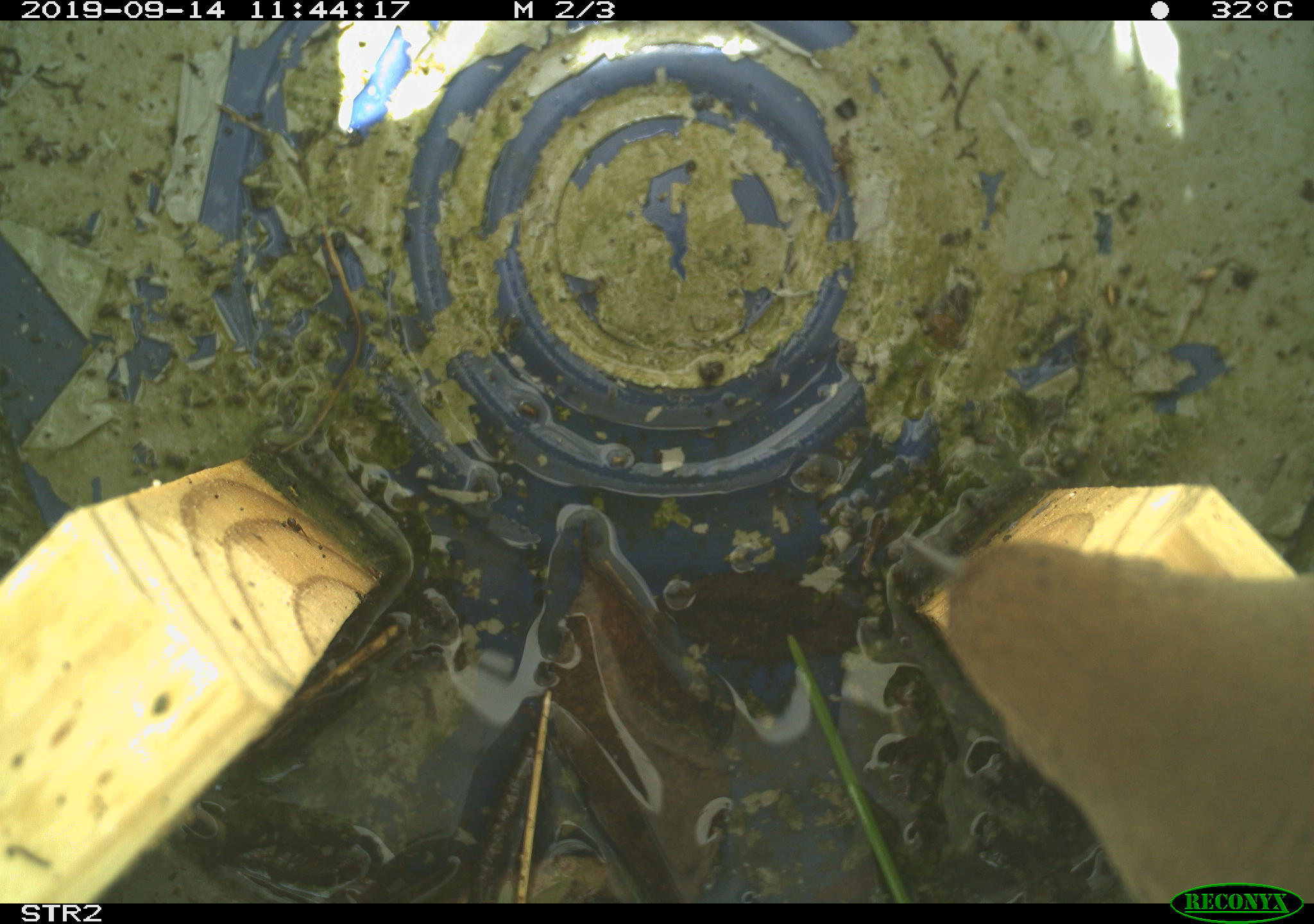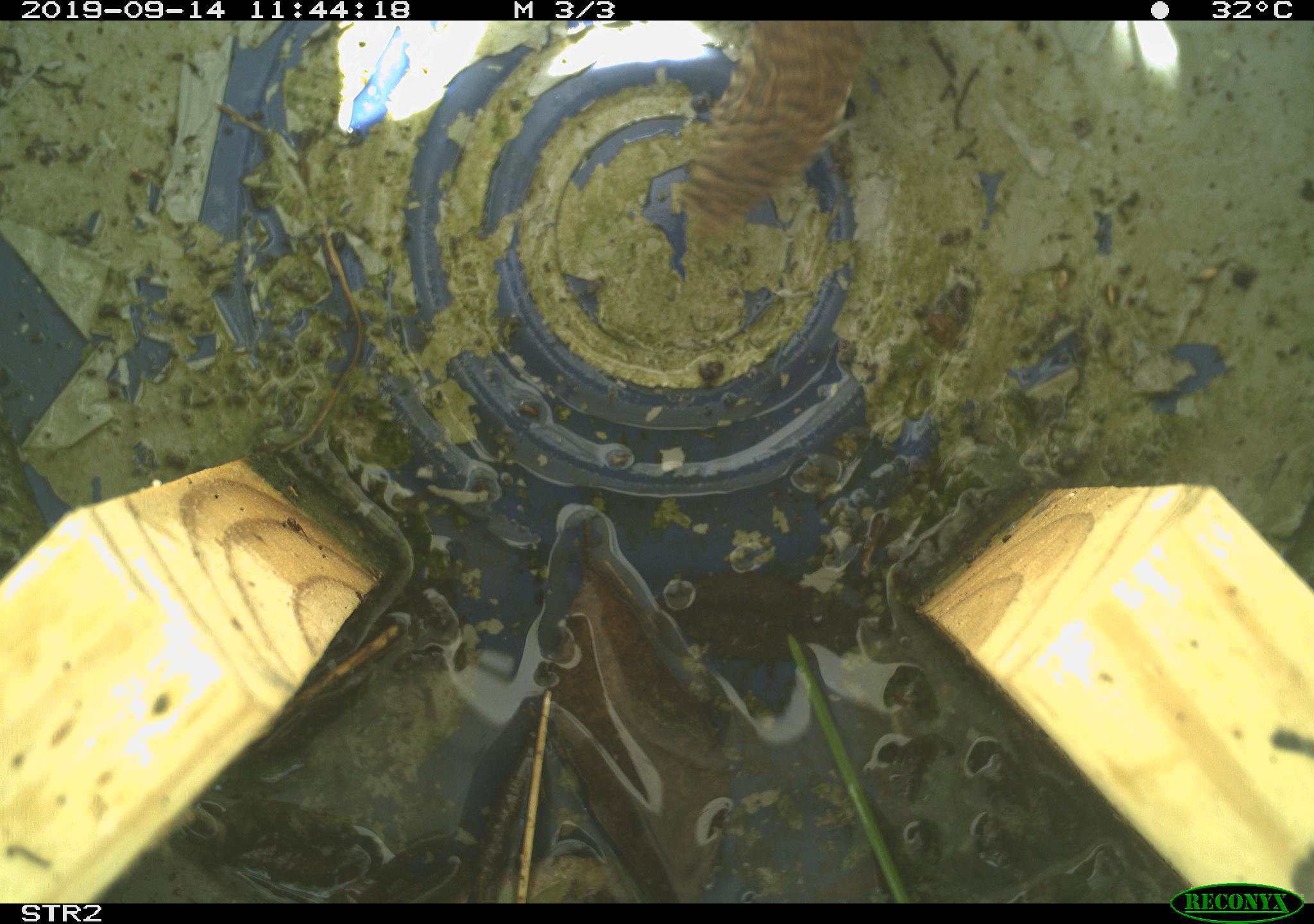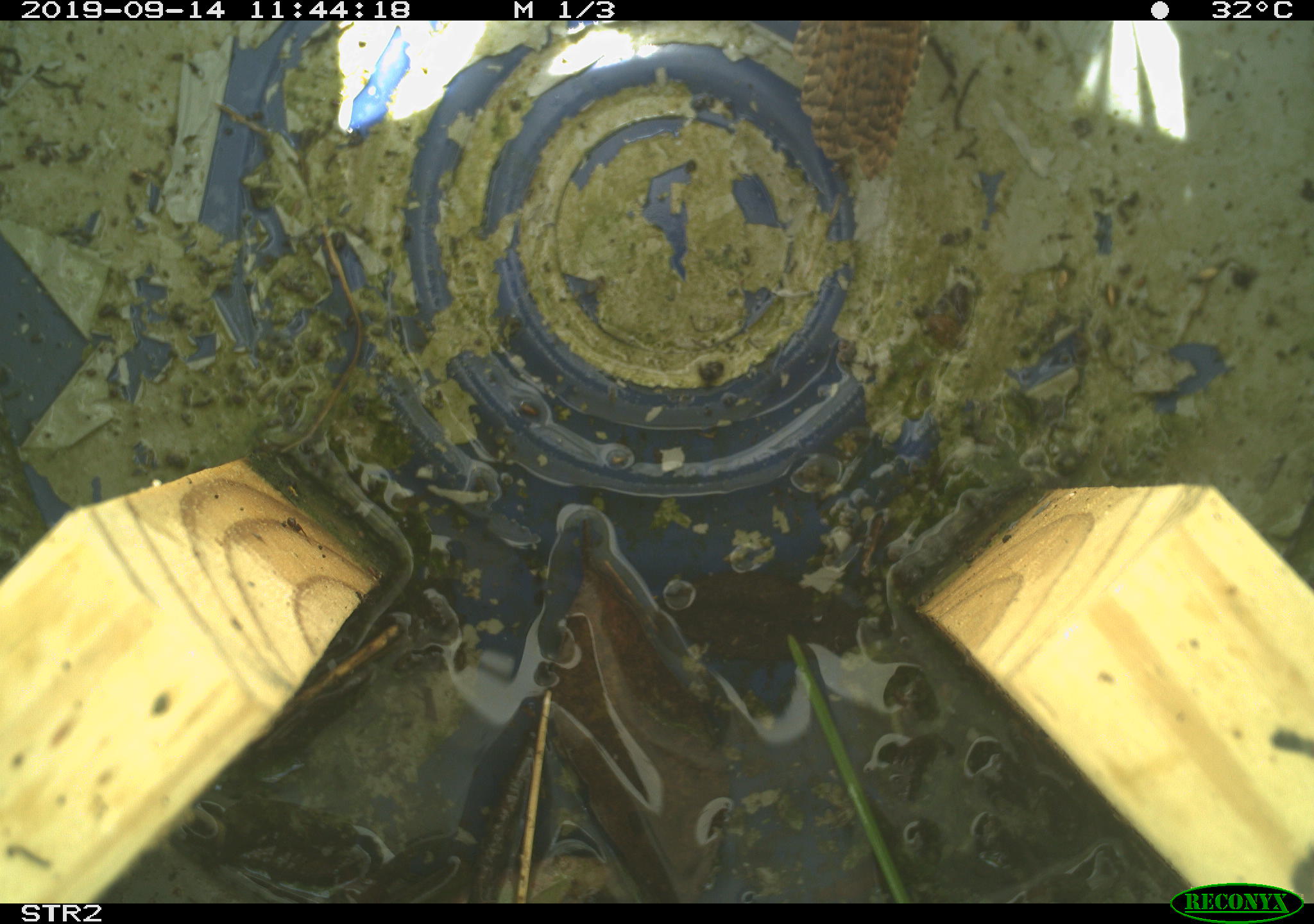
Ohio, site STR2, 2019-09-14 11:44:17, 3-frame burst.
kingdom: Animalia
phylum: Chordata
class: Aves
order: Passeriformes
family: Troglodytidae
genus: Troglodytes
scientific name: Troglodytes aedon aedon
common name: northern house wren